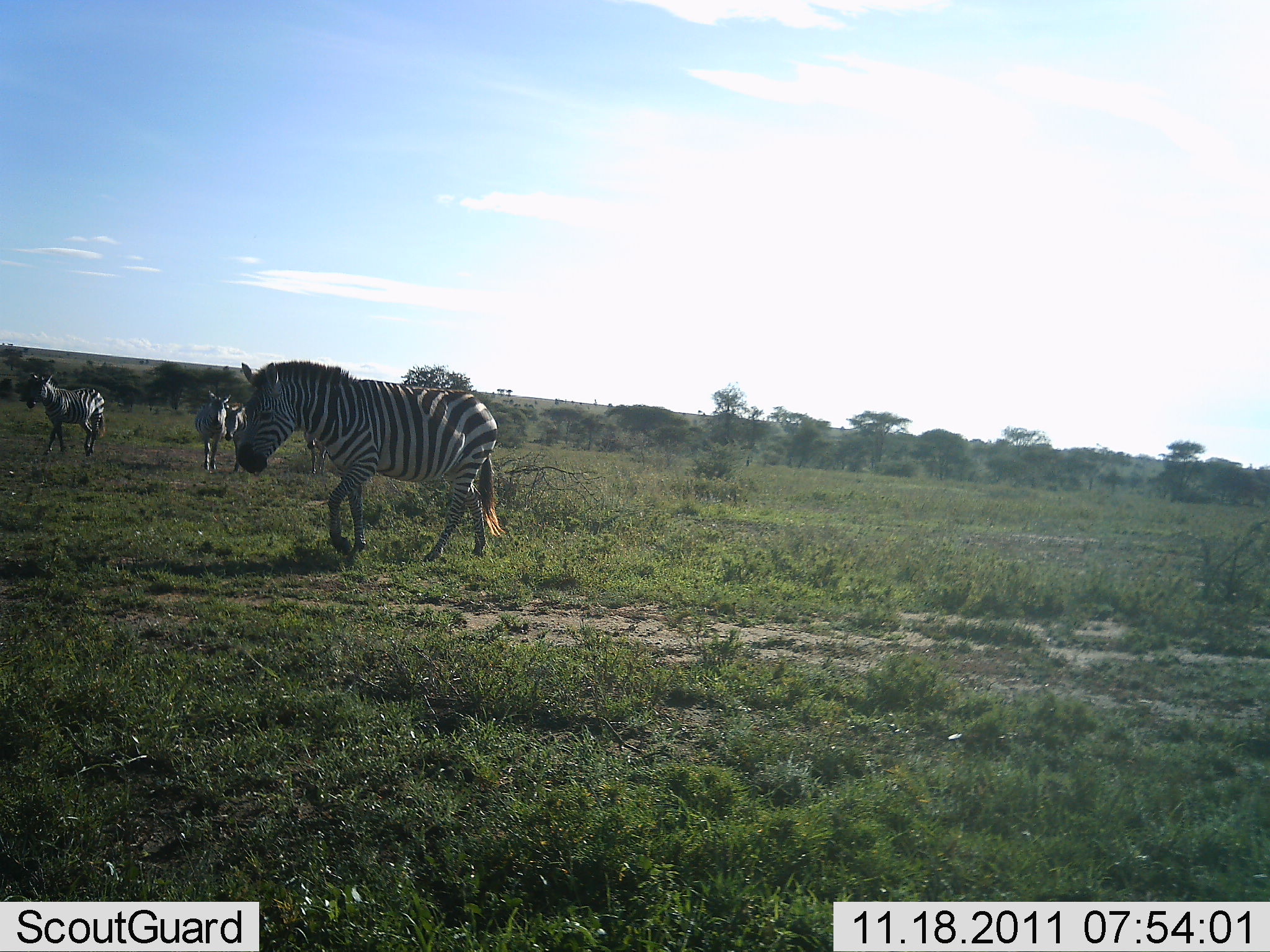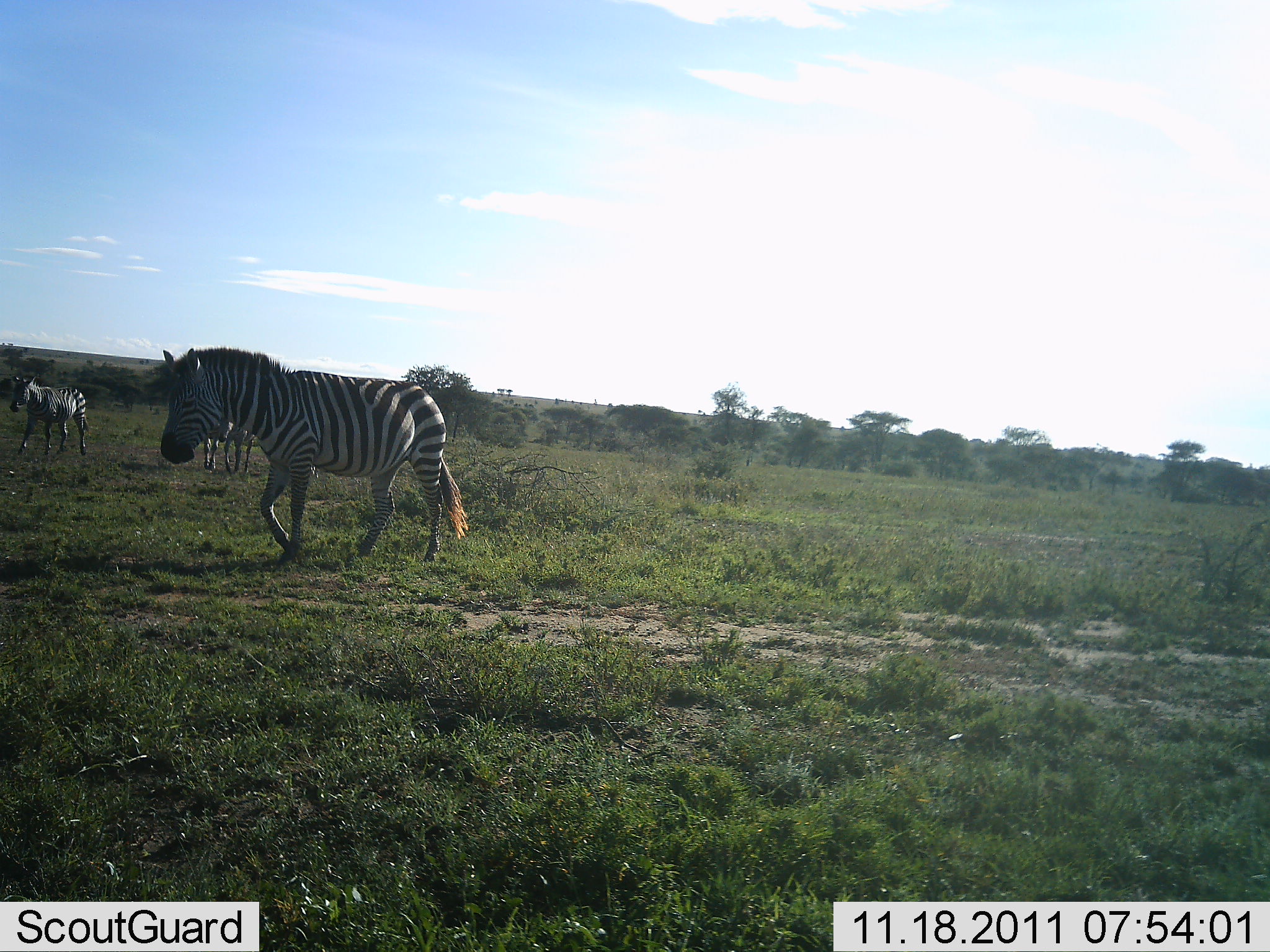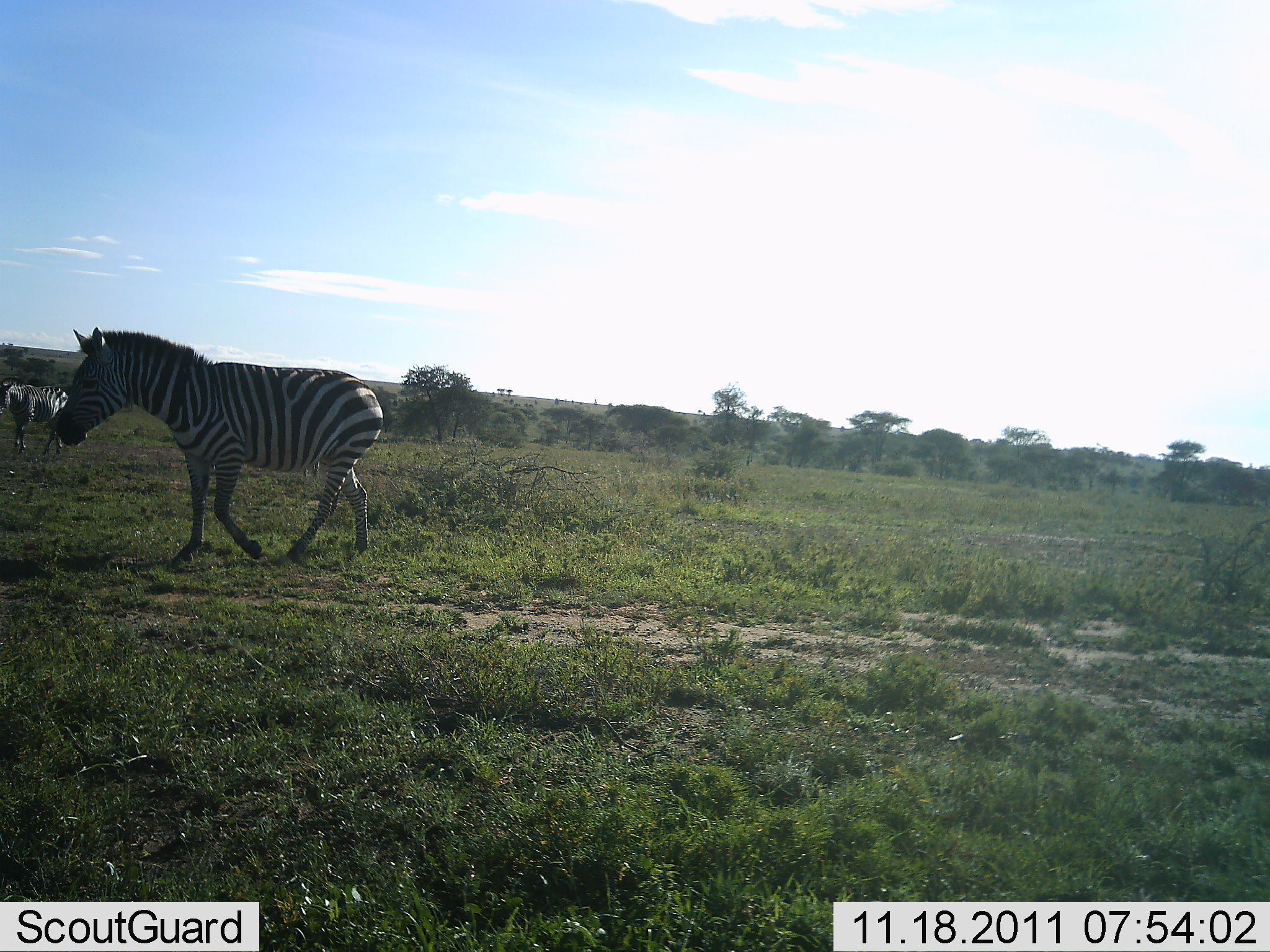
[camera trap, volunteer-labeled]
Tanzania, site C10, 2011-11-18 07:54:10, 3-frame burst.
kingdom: Animalia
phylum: Chordata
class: Mammalia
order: Perissodactyla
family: Equidae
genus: Equus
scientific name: Equus quagga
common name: plains zebra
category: zebra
Zebra (plains zebra) (Equus quagga), count 3. Behavior (volunteer vote fractions): standing 18%, resting 0%, moving 100%, interacting 0%. Young present (vote fraction): 0%. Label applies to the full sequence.